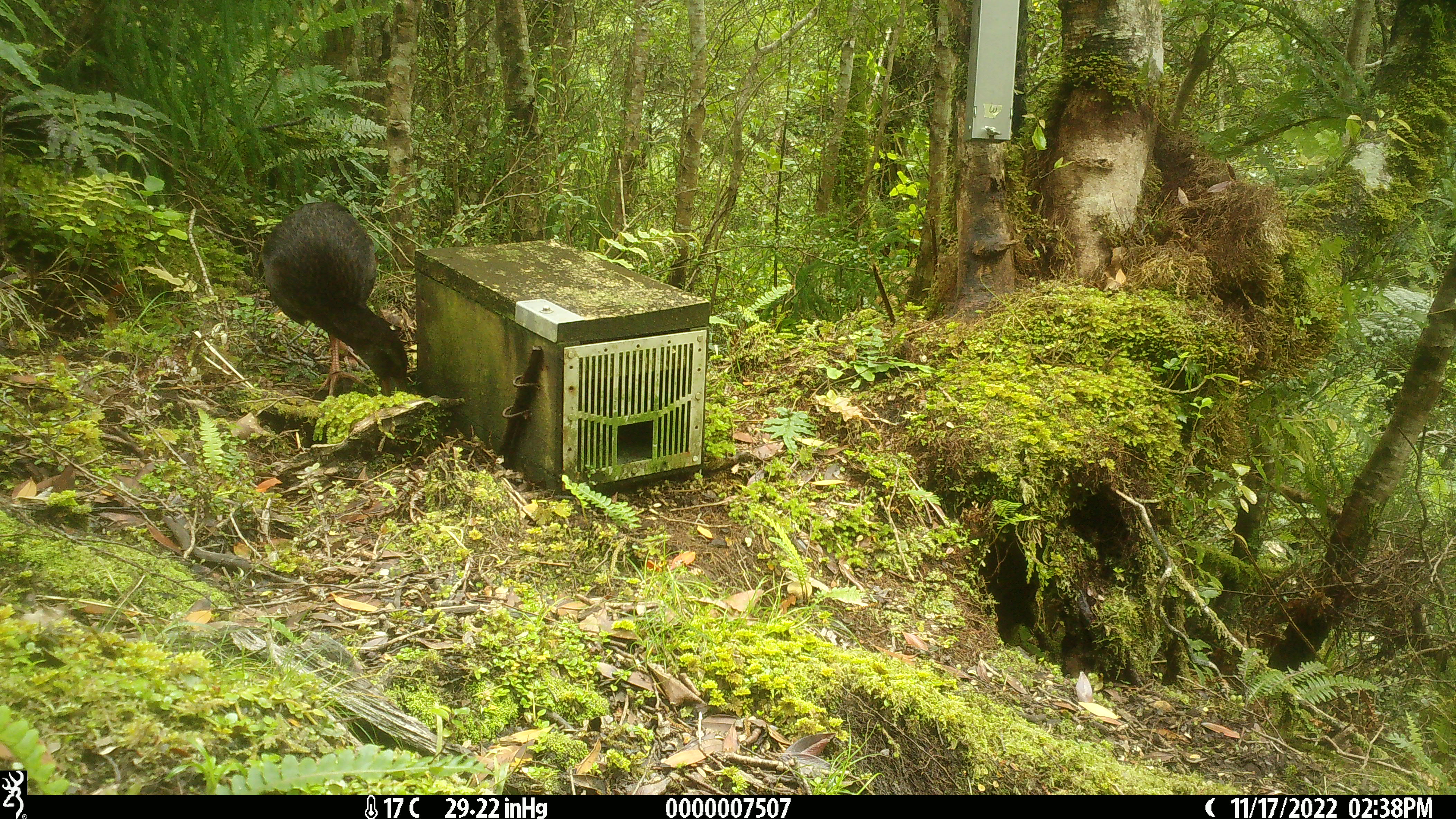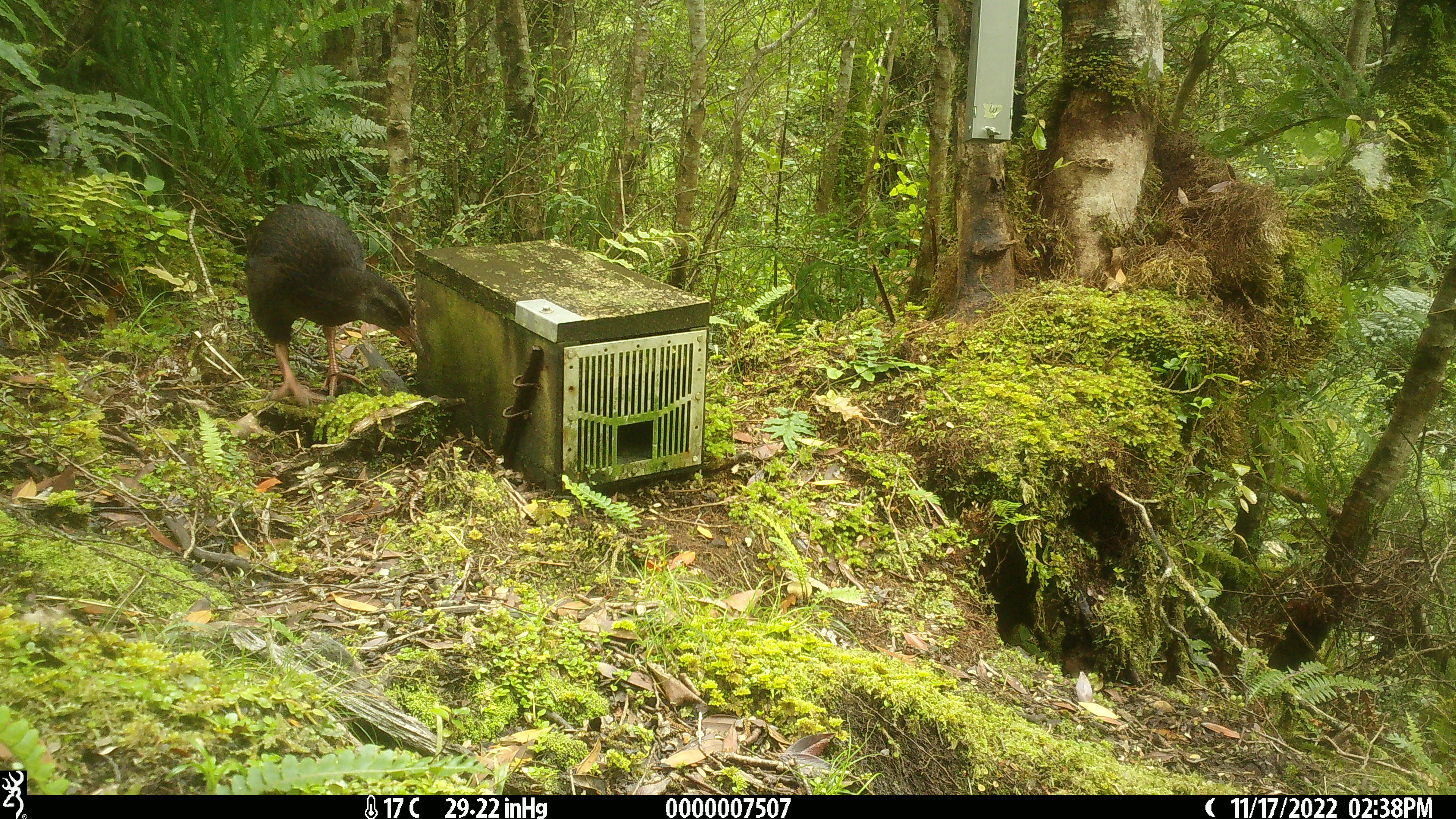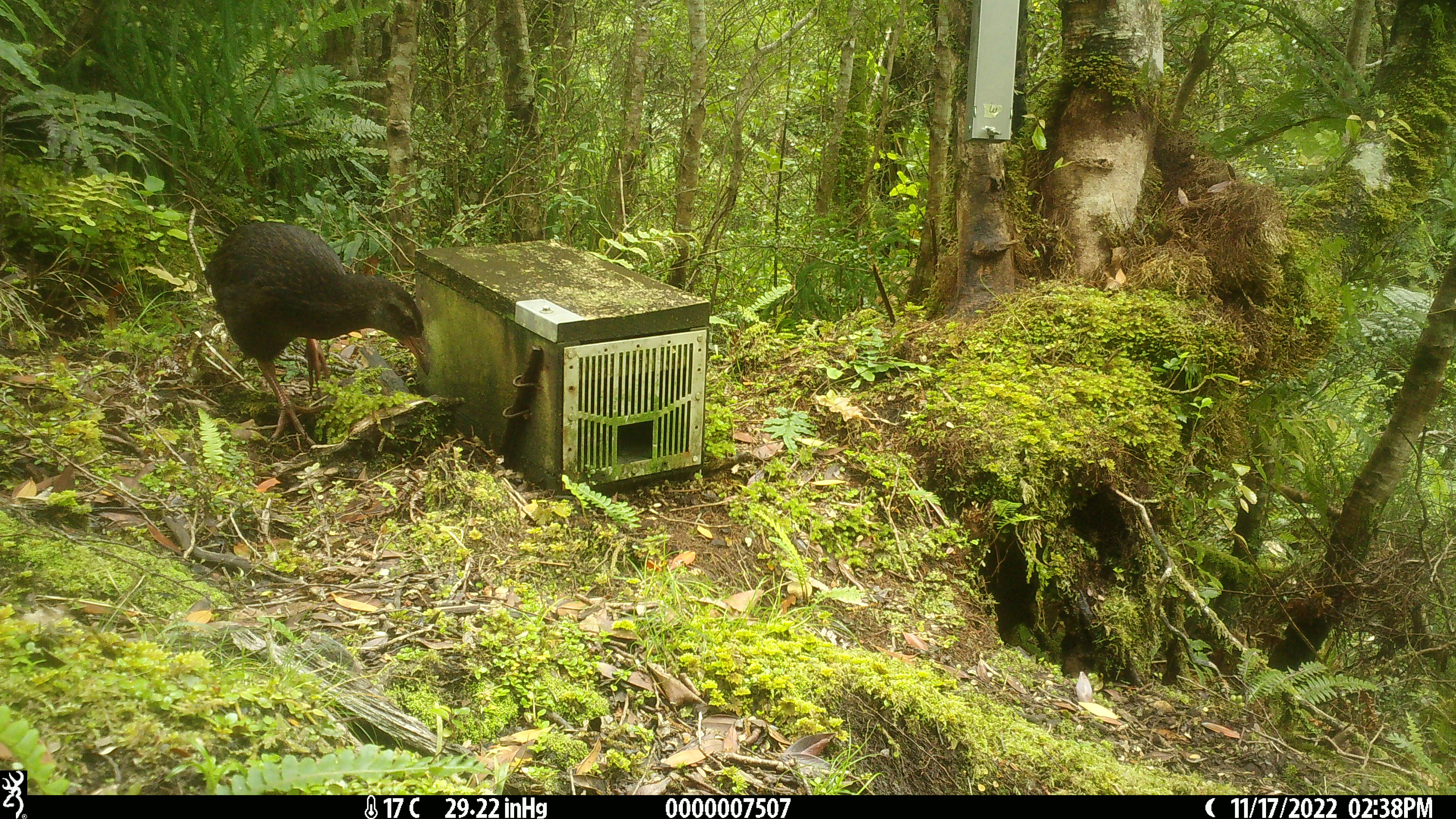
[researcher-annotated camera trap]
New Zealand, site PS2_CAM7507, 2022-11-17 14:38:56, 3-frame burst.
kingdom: Animalia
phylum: Chordata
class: Aves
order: Gruiformes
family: Rallidae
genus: Gallirallus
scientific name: Gallirallus australis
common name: weka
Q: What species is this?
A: Weka (Gallirallus australis).